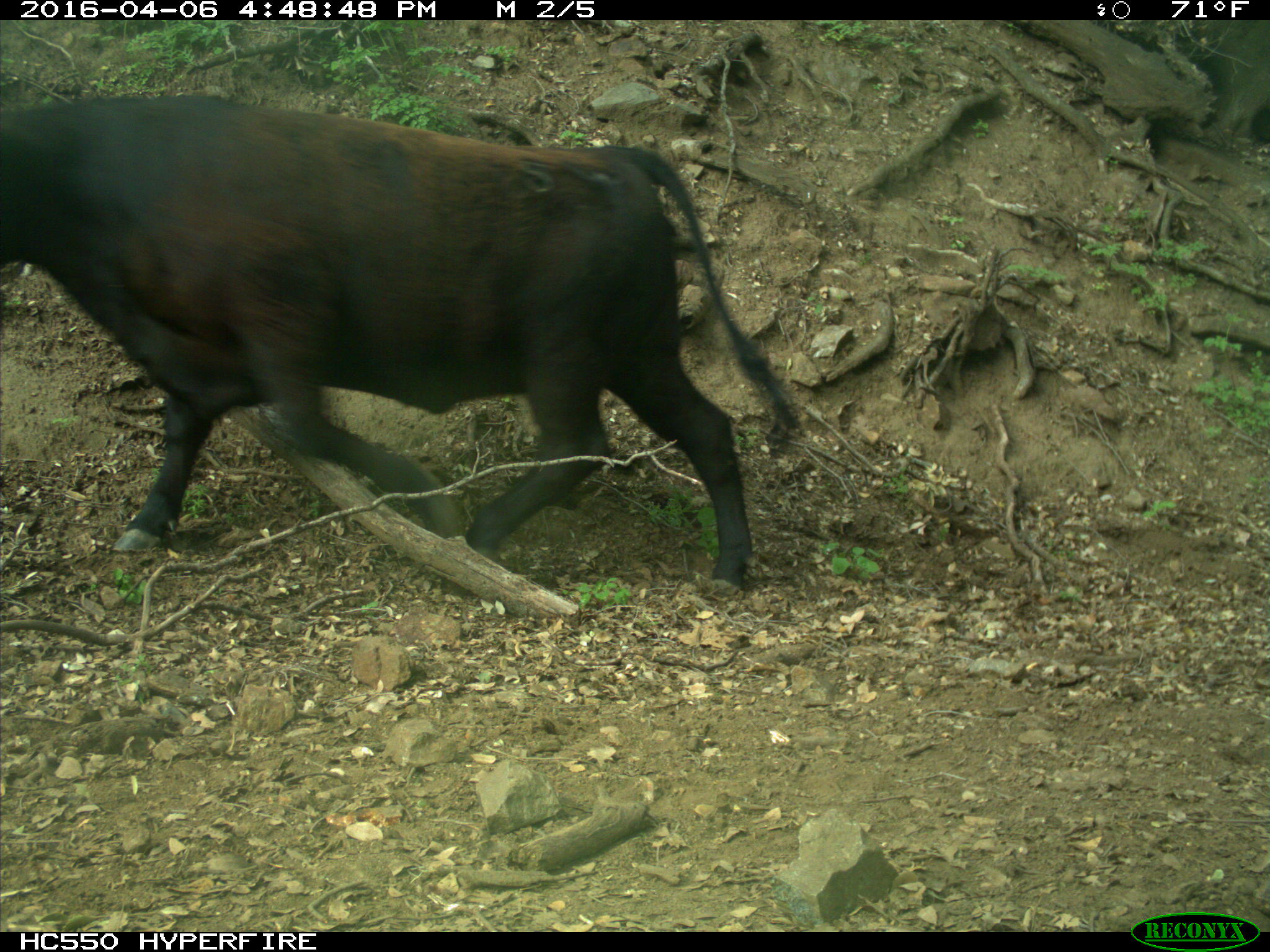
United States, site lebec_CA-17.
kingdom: Animalia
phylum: Chordata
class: Mammalia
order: Artiodactyla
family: Bovidae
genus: Bos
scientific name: Bos taurus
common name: domestic cow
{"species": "Bos taurus (domestic cow)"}